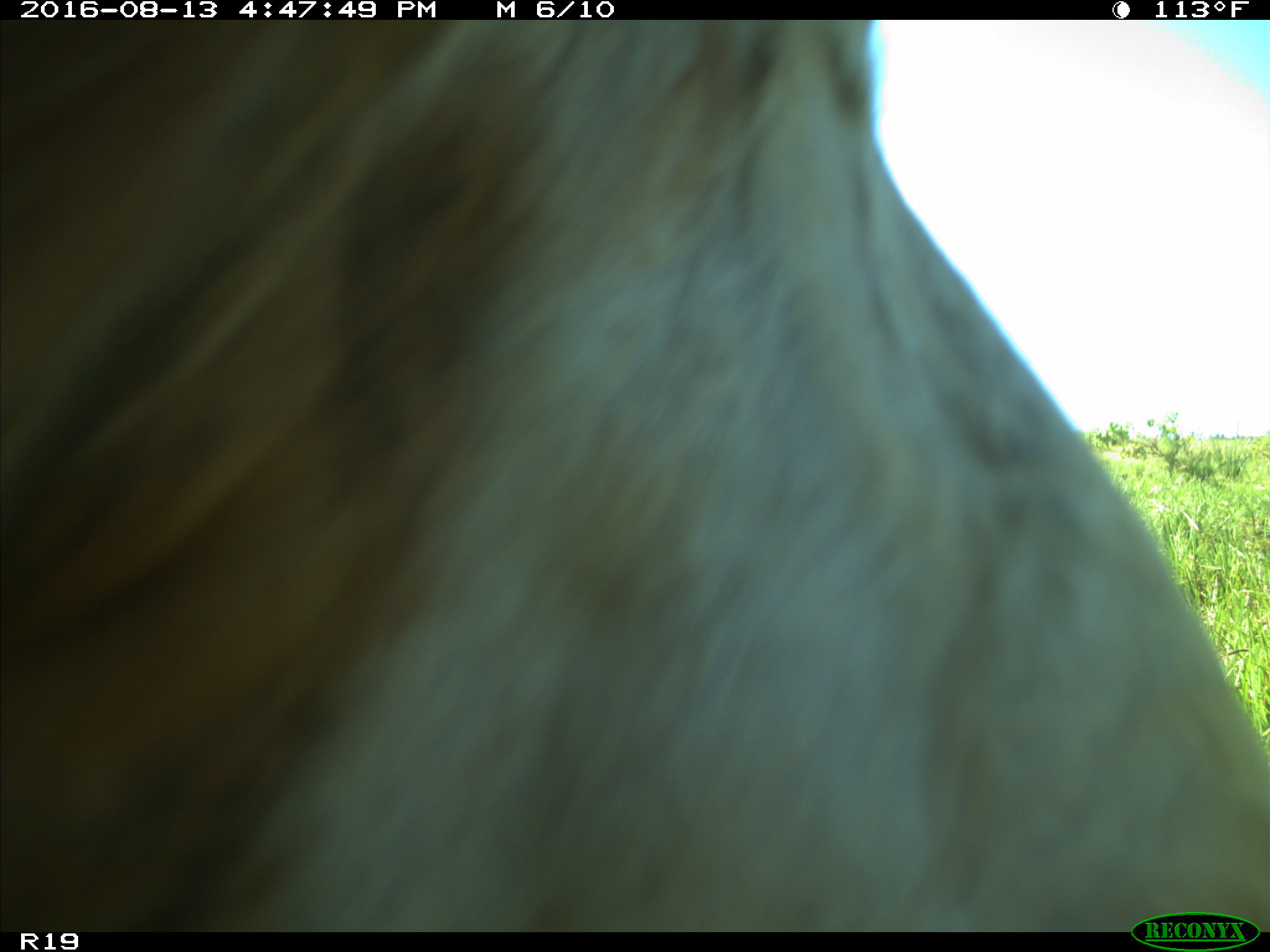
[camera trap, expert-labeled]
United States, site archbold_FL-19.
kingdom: Animalia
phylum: Chordata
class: Mammalia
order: Artiodactyla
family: Bovidae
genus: Bos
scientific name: Bos taurus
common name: domestic cow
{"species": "Bos taurus (domestic cow)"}